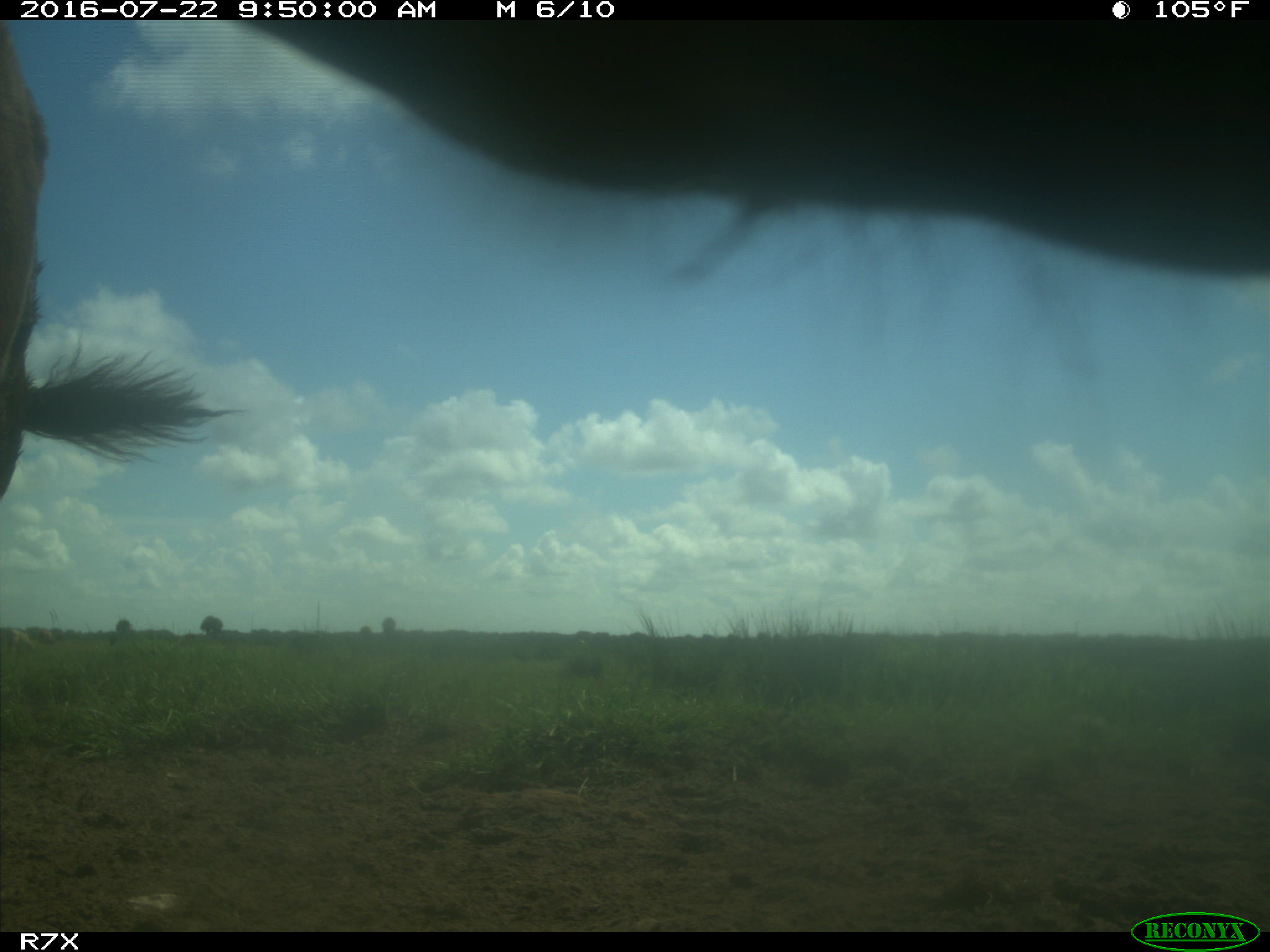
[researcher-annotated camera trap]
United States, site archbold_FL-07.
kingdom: Animalia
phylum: Chordata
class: Mammalia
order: Artiodactyla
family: Bovidae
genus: Bos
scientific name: Bos taurus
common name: domestic cow